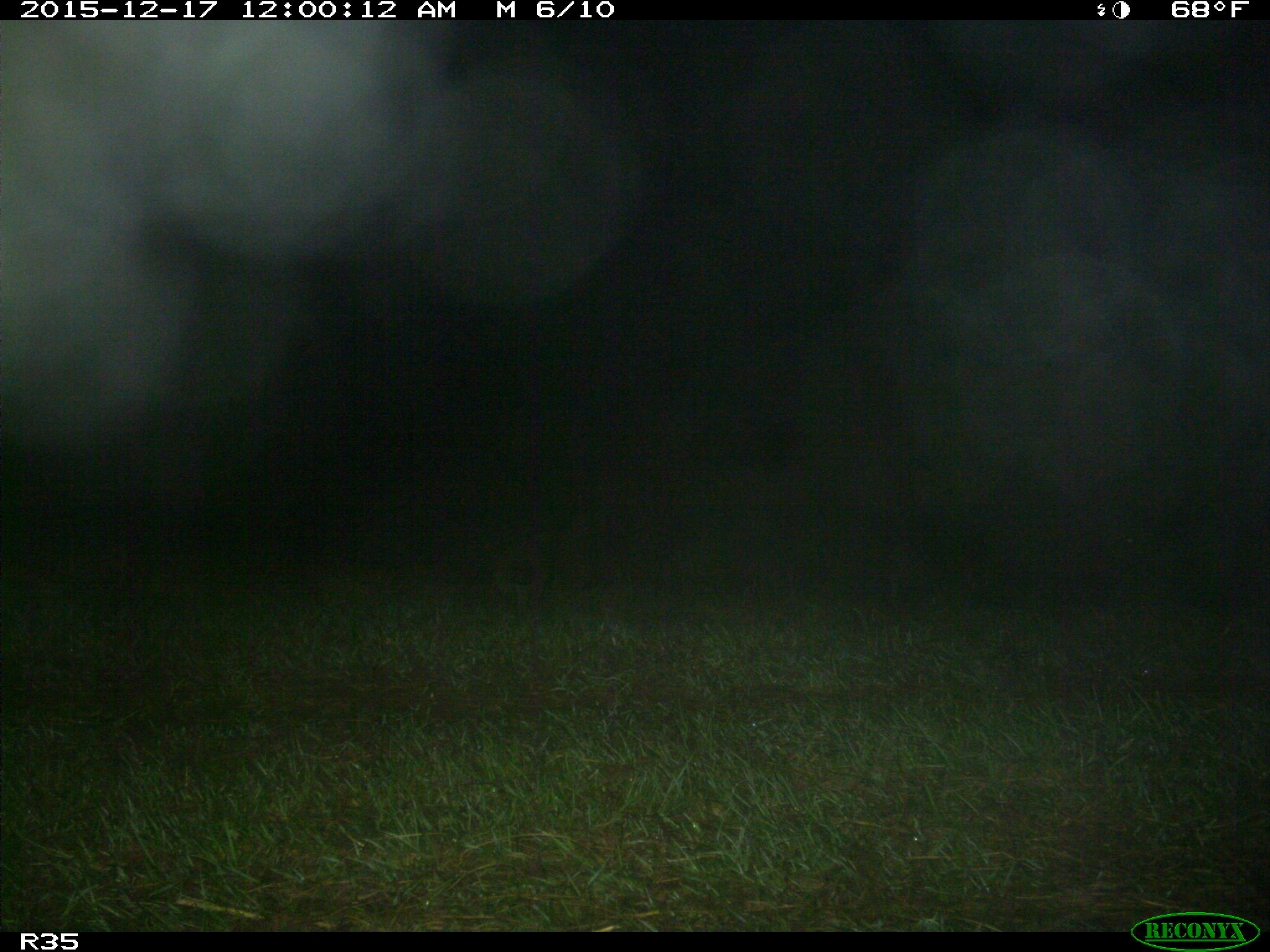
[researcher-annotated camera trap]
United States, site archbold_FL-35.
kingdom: Animalia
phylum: Chordata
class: Mammalia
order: Carnivora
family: Procyonidae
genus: Procyon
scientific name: Procyon lotor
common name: common raccoon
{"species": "Procyon lotor (common raccoon)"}